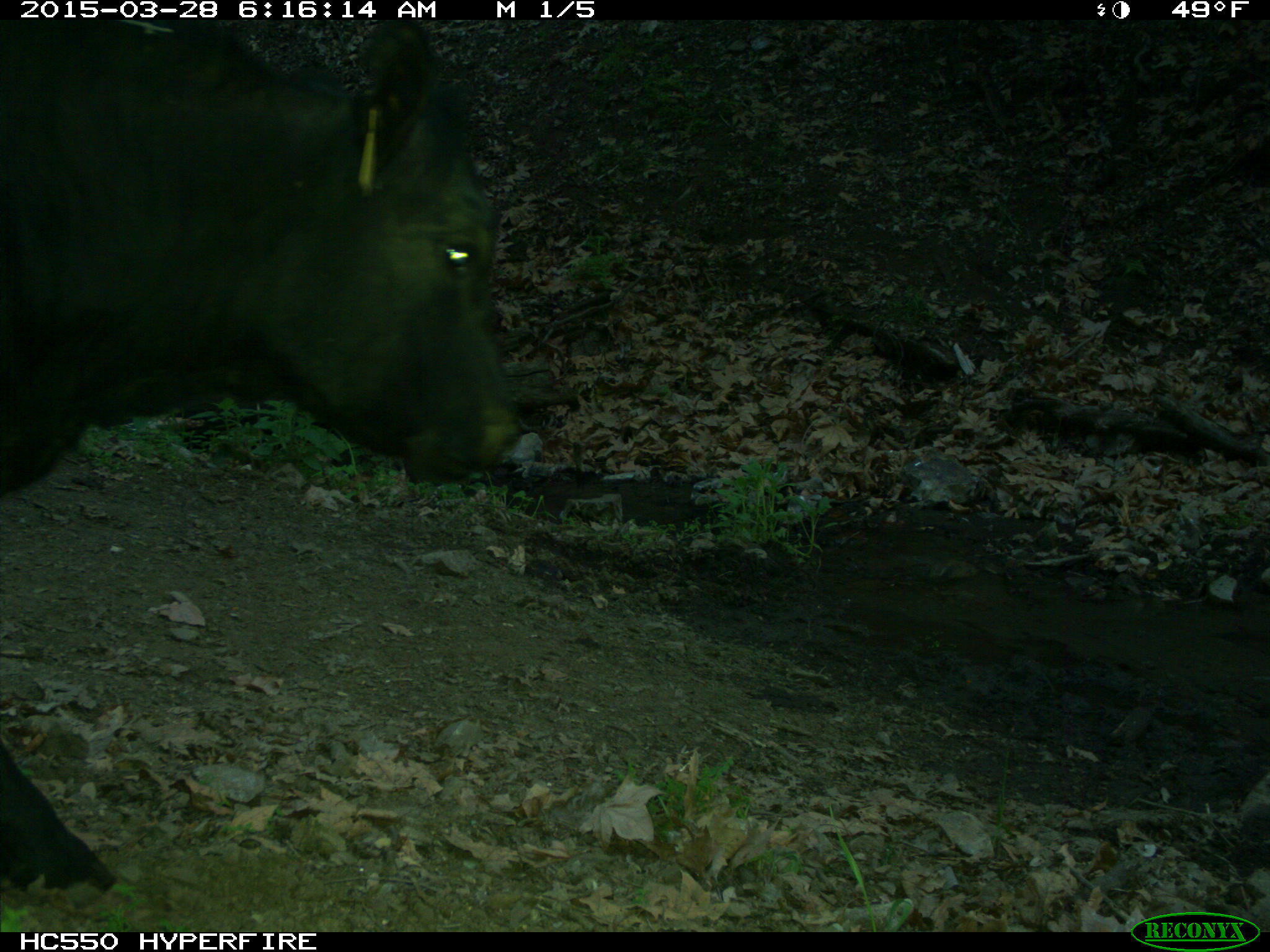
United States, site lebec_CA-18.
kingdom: Animalia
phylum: Chordata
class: Mammalia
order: Artiodactyla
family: Bovidae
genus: Bos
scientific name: Bos taurus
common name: domestic cow